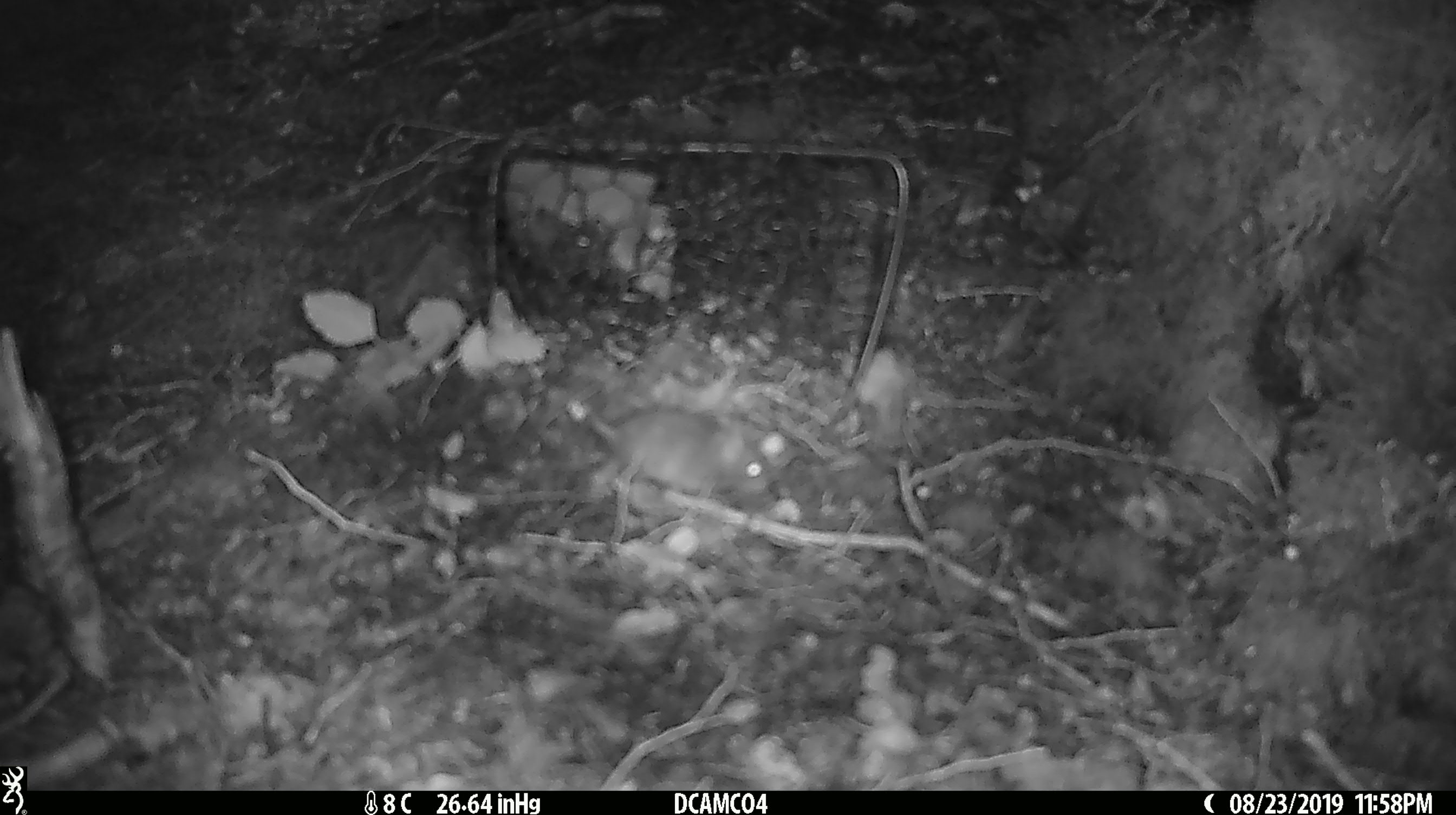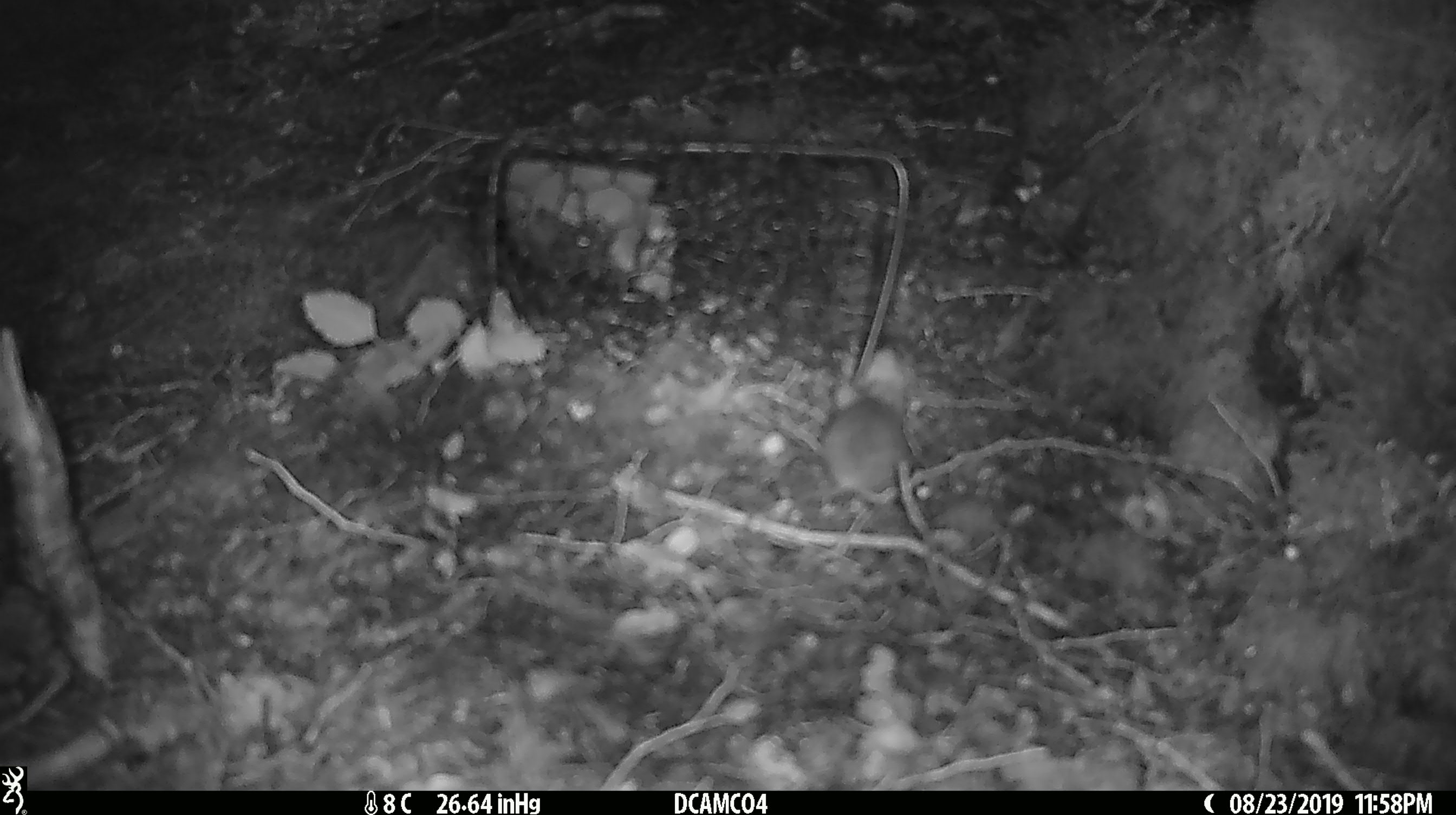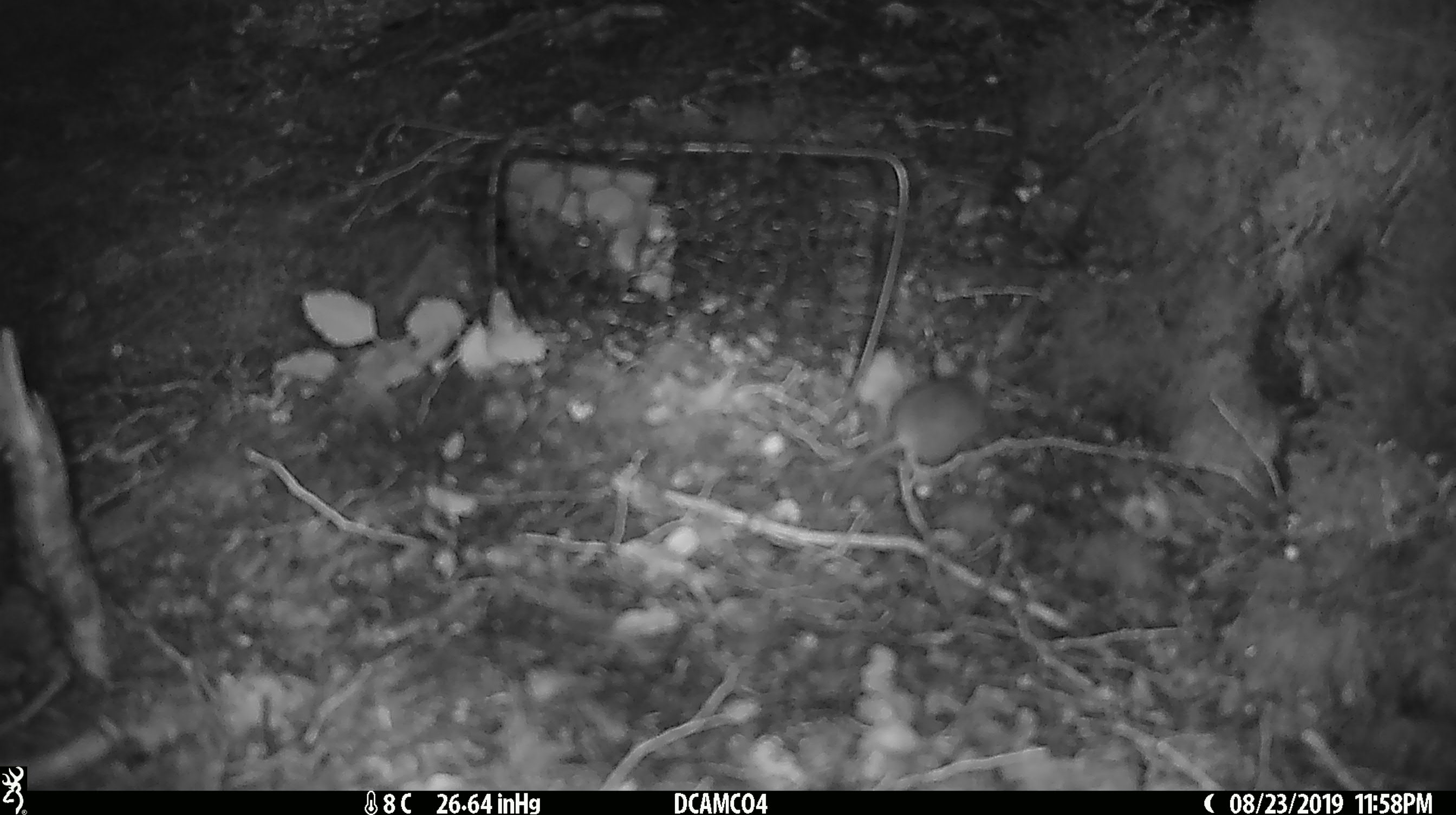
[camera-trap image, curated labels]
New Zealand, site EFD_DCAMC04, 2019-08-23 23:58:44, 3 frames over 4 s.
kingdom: Animalia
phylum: Chordata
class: Mammalia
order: Rodentia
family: Muridae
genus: Mus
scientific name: Mus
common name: mouse